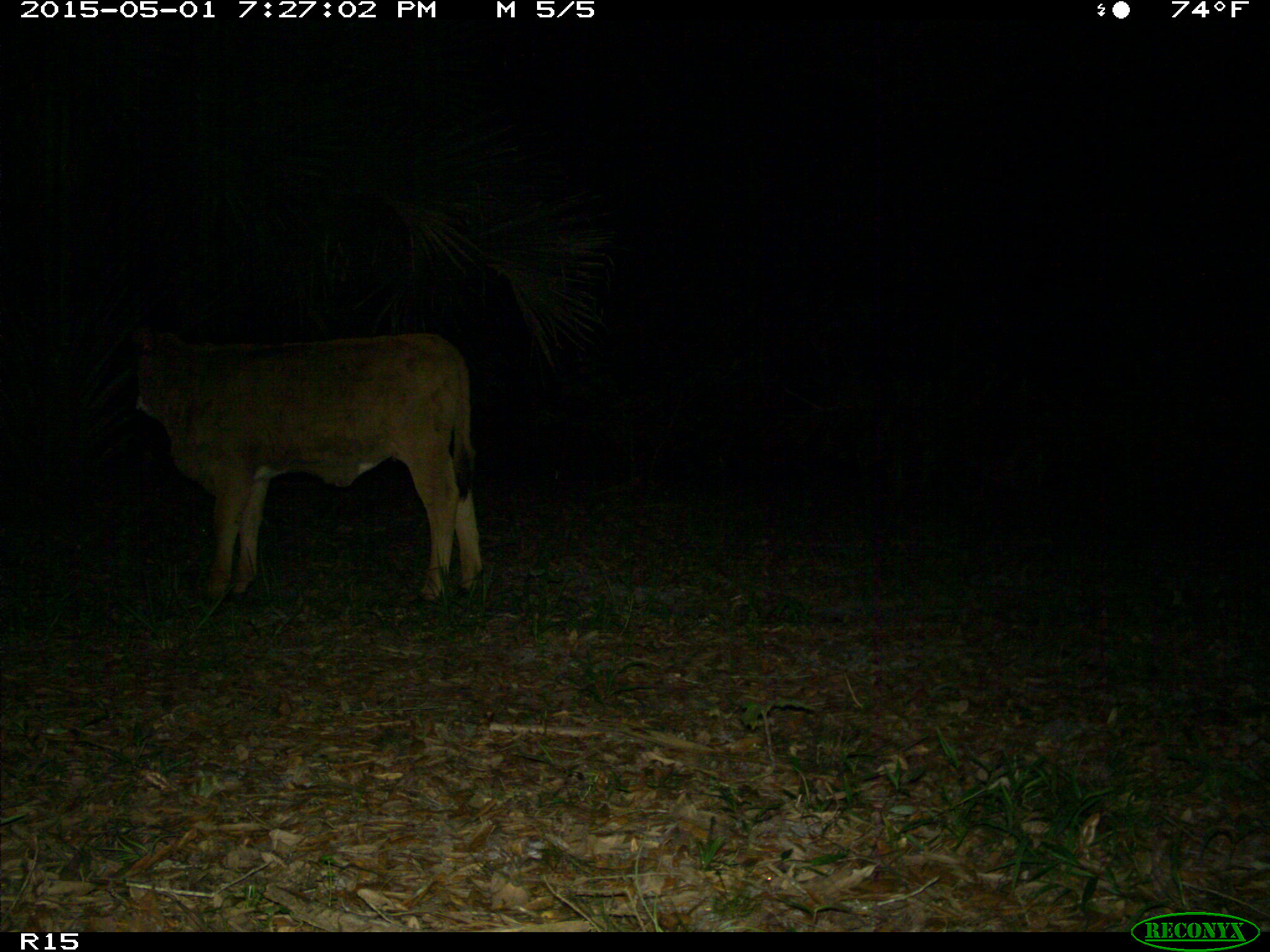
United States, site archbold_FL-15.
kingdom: Animalia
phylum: Chordata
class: Mammalia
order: Artiodactyla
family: Bovidae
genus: Bos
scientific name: Bos taurus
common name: domestic cow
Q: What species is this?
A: Bos taurus (domestic cow).